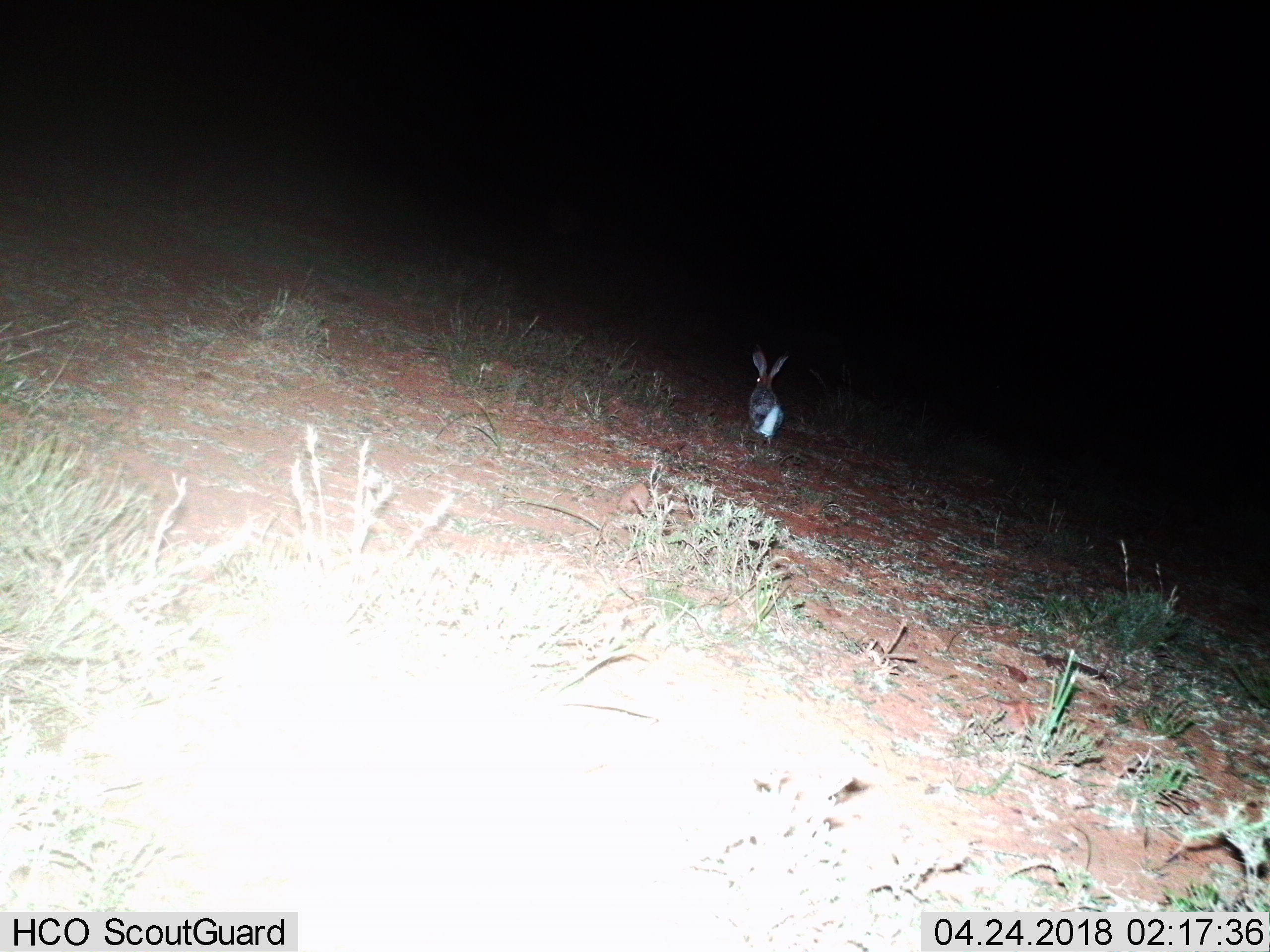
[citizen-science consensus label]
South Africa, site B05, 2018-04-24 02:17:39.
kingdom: Animalia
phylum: Chordata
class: Mammalia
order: Lagomorpha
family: Leporidae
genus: Bunolagus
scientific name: Bunolagus monticularis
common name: riverine rabbit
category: rabbitriverine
Rabbitriverine (riverine rabbit) (Bunolagus monticularis), count 1. Behavior (volunteer vote fractions): standing 20%, resting 0%, moving 80%, interacting 0%. Young present (vote fraction): 0%. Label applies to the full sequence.